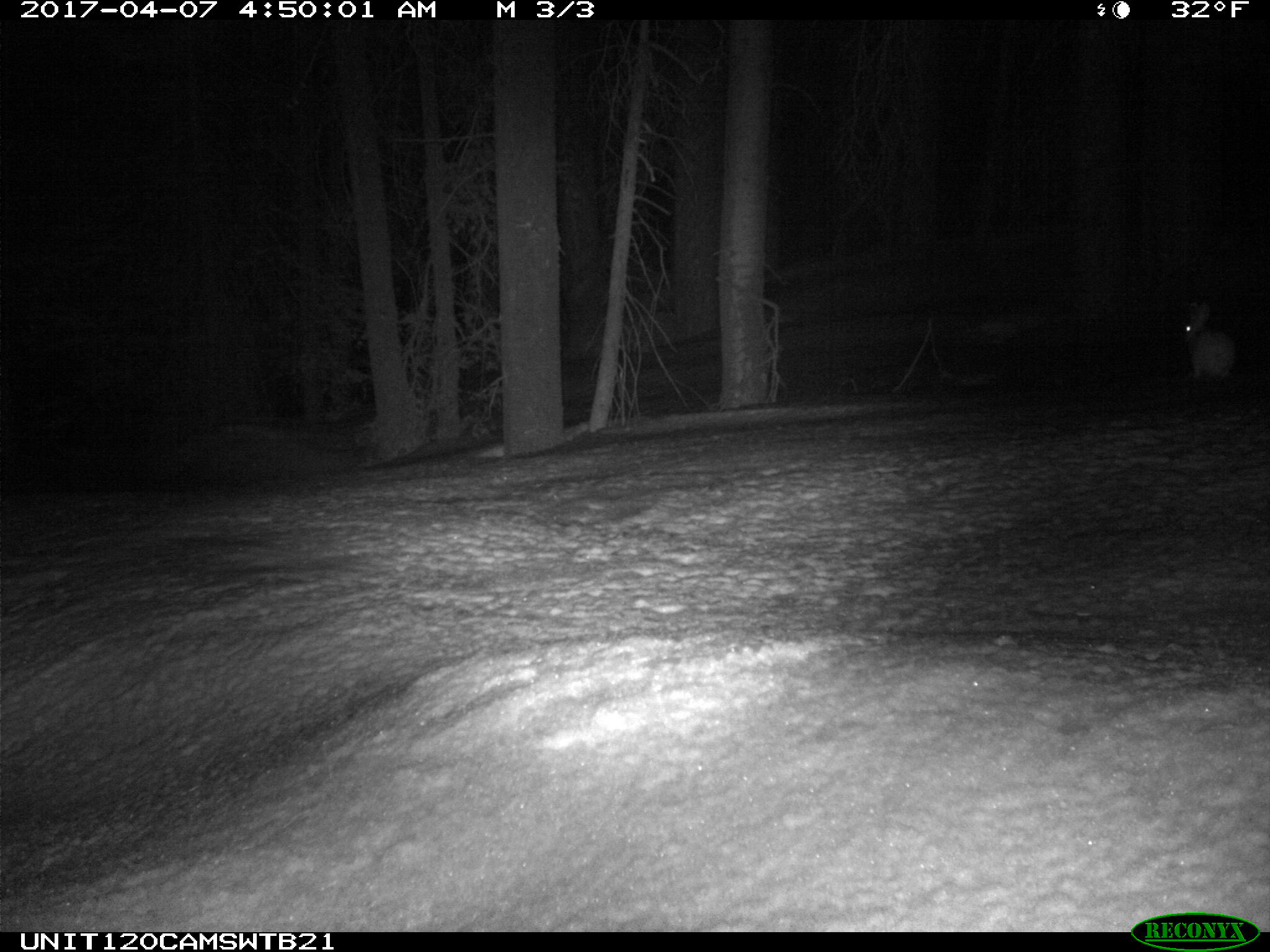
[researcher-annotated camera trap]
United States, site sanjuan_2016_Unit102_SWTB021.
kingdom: Animalia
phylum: Chordata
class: Mammalia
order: Lagomorpha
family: Leporidae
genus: Lepus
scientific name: Lepus americanus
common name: snowshoe hare